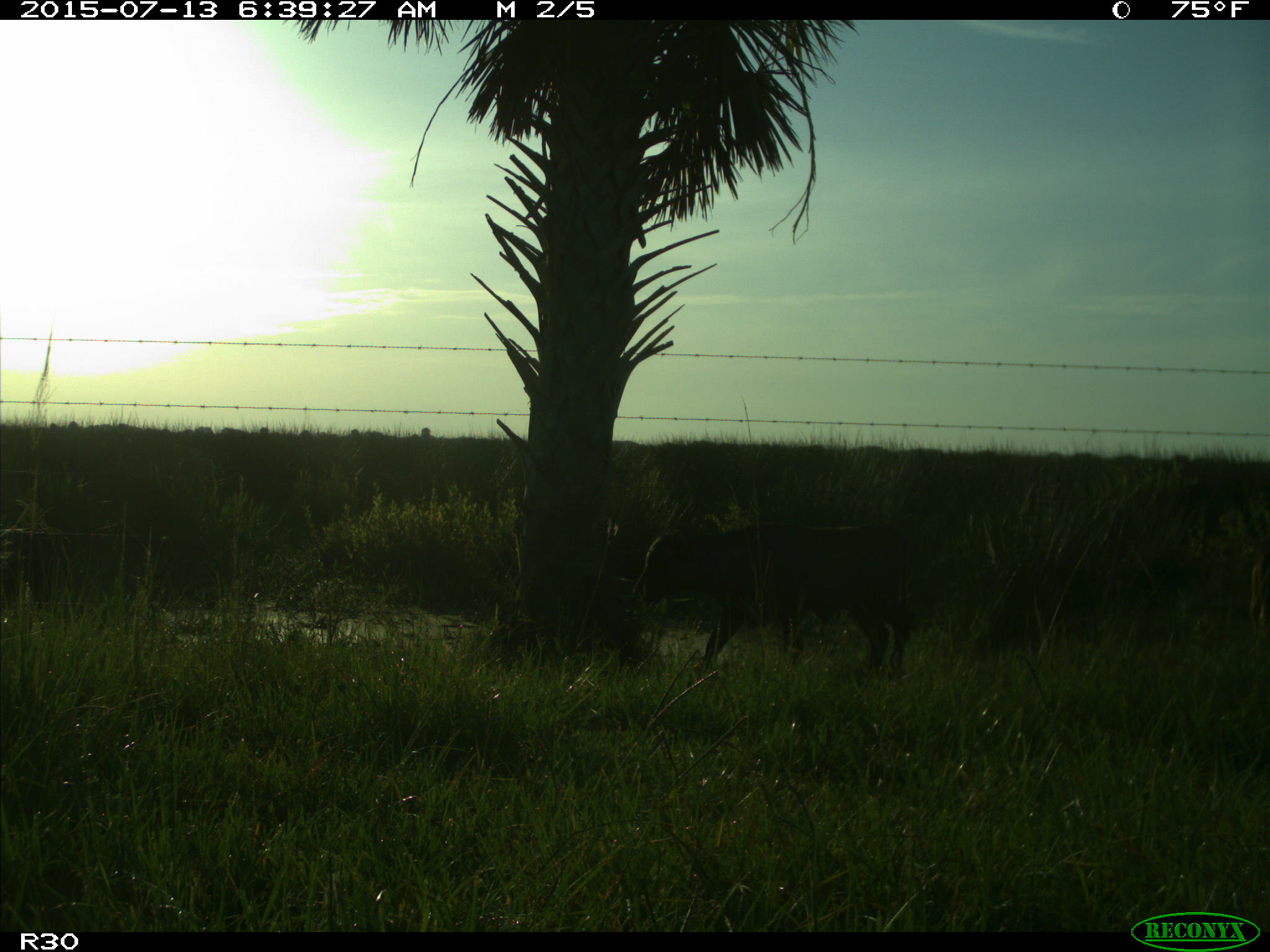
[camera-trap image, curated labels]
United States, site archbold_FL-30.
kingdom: Animalia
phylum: Chordata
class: Mammalia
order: Artiodactyla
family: Bovidae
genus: Bos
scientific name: Bos taurus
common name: domestic cow